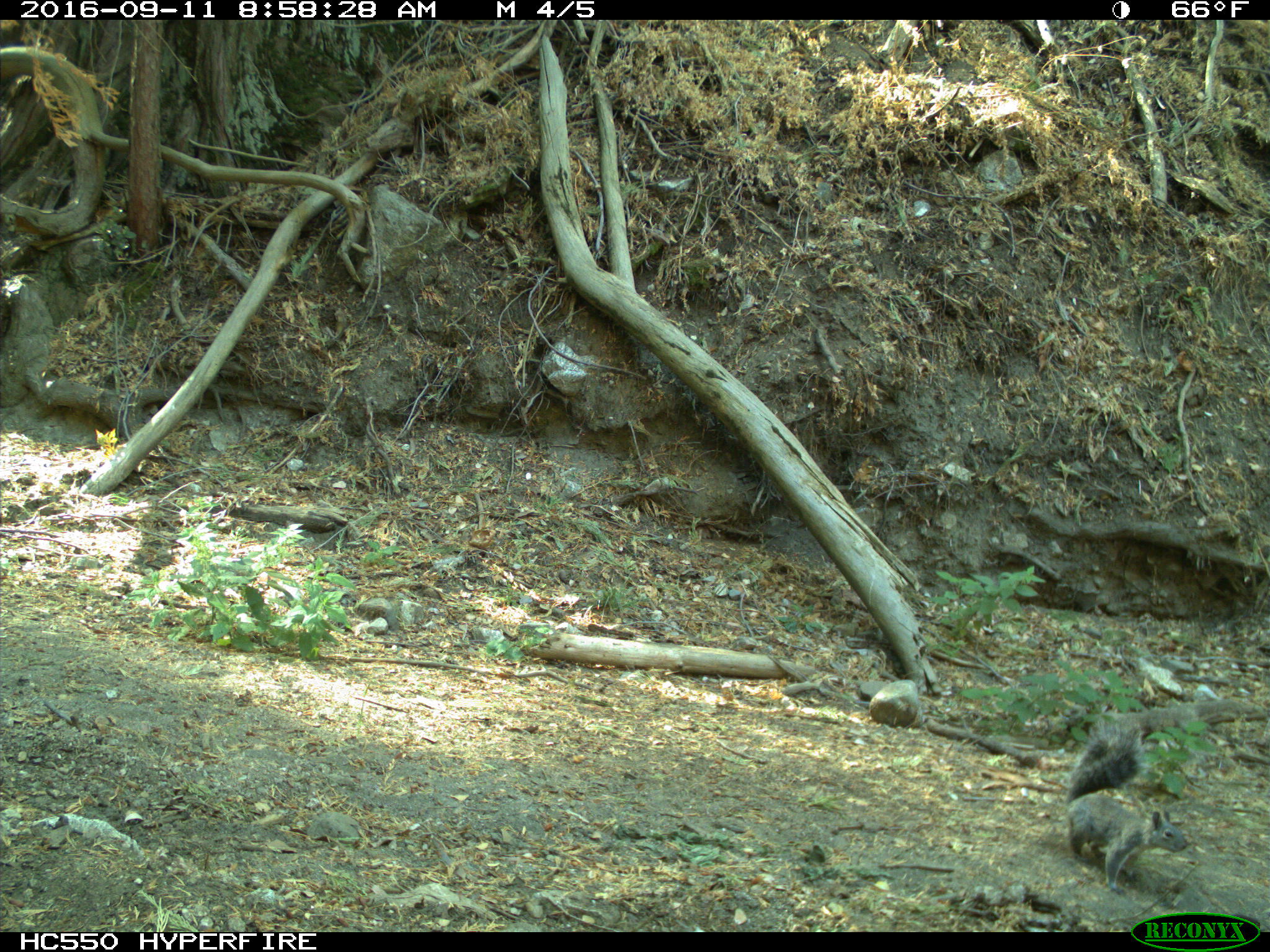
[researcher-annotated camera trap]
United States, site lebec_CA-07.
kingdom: Animalia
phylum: Chordata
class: Mammalia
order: Rodentia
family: Sciuridae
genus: Sciurus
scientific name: Sciurus carolinensis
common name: eastern gray squirrel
Sciurus carolinensis (eastern gray squirrel).